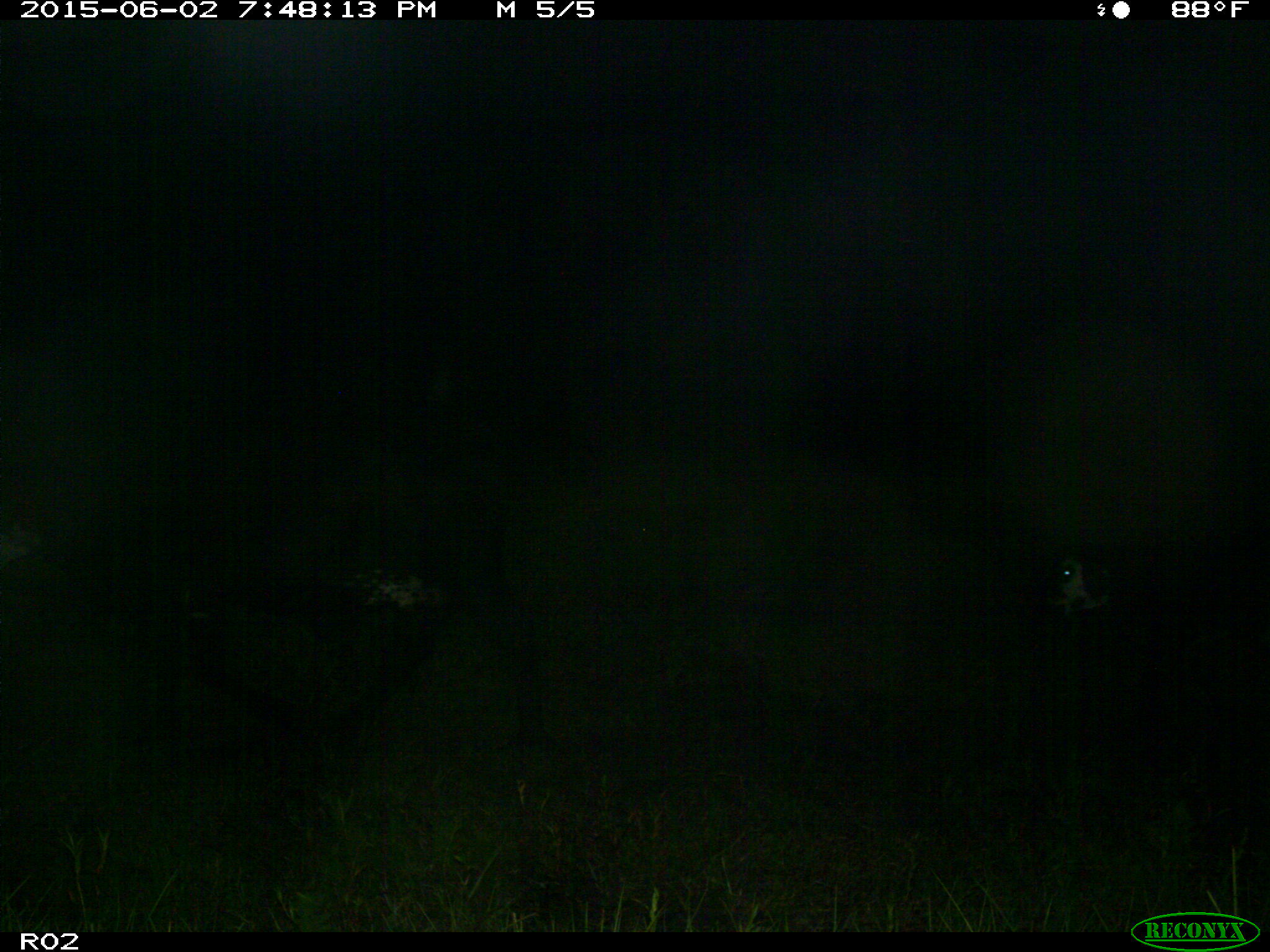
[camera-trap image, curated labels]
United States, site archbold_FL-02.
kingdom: Animalia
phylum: Chordata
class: Mammalia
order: Artiodactyla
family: Bovidae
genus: Bos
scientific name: Bos taurus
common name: domestic cow